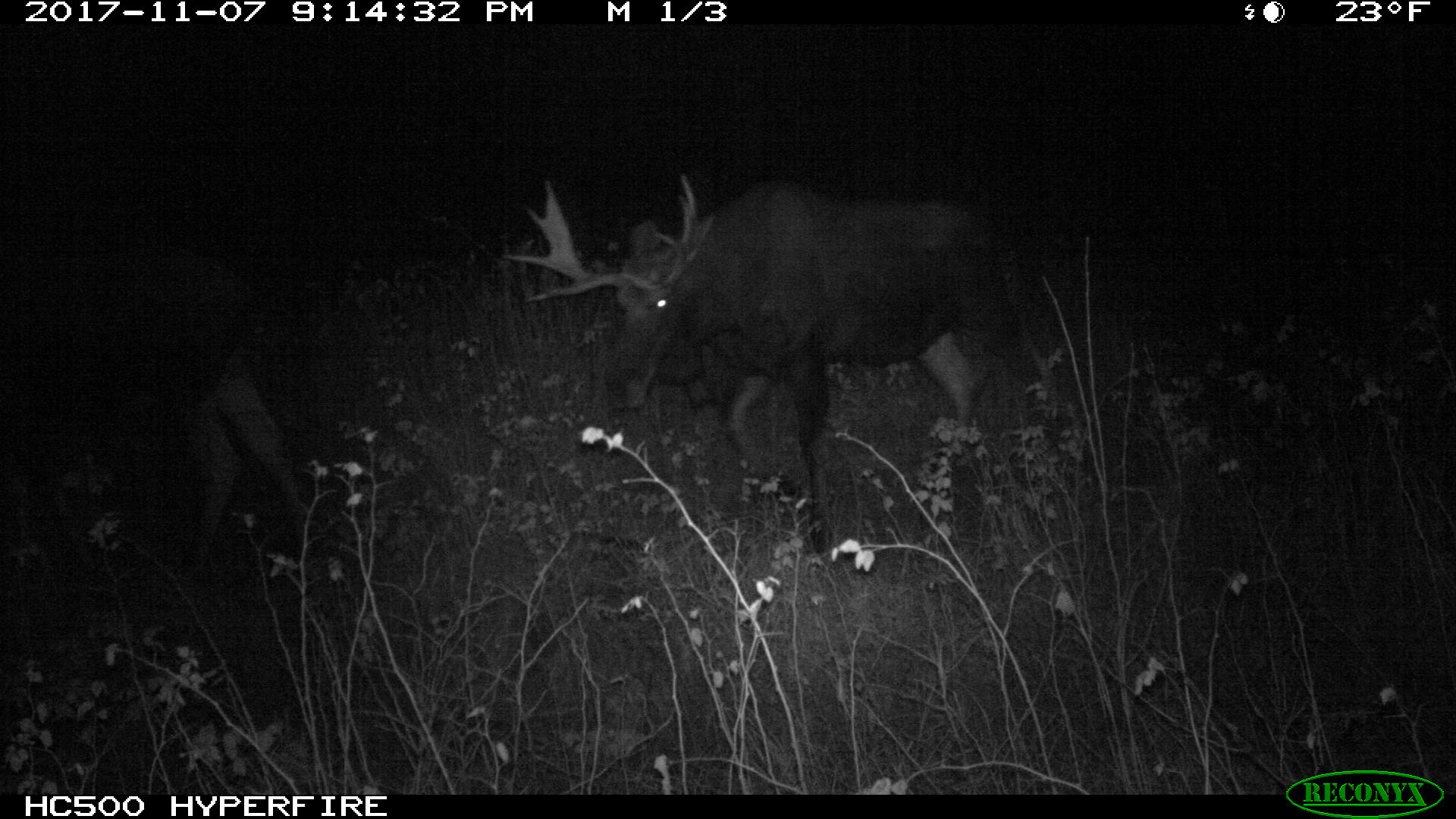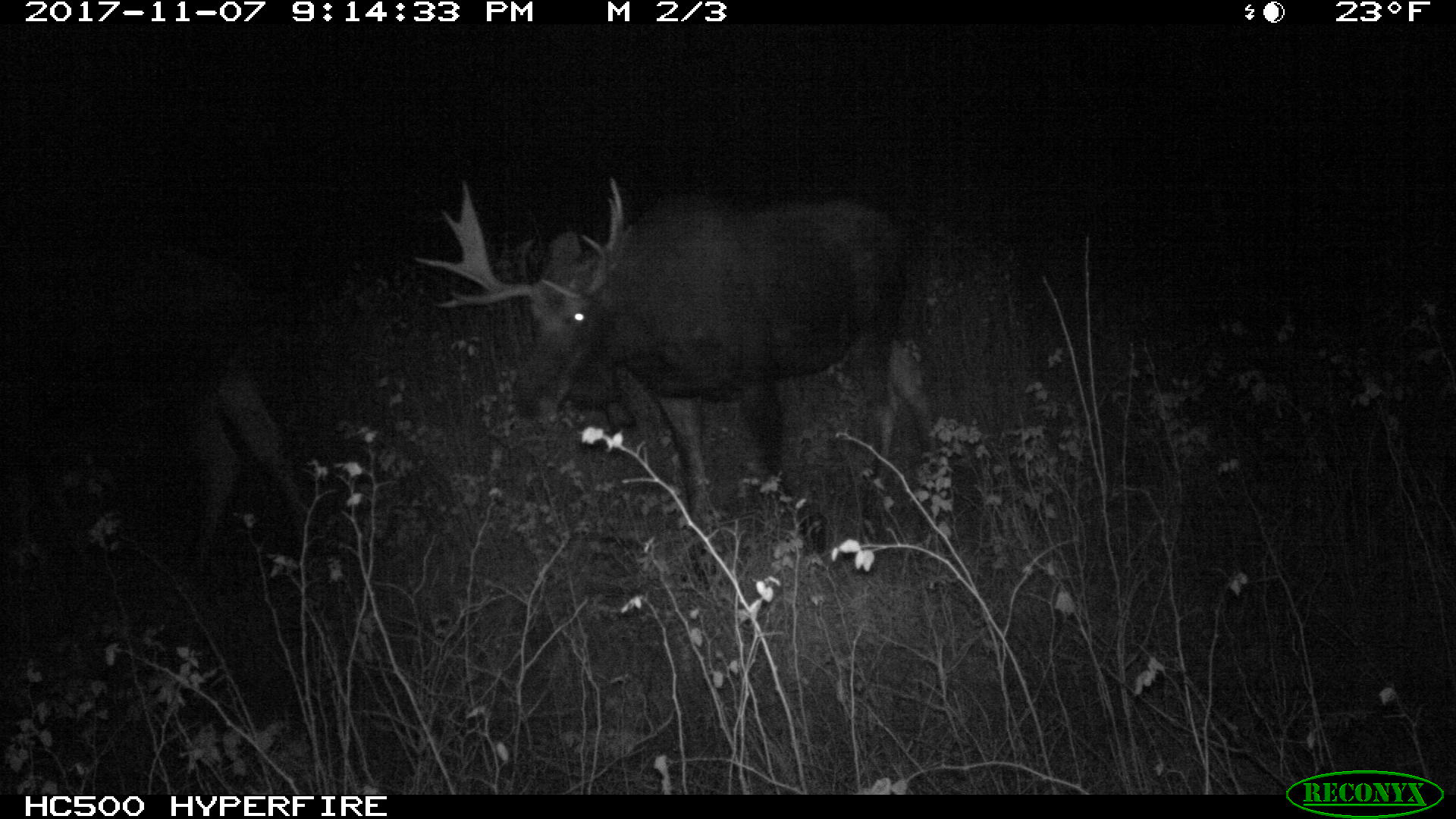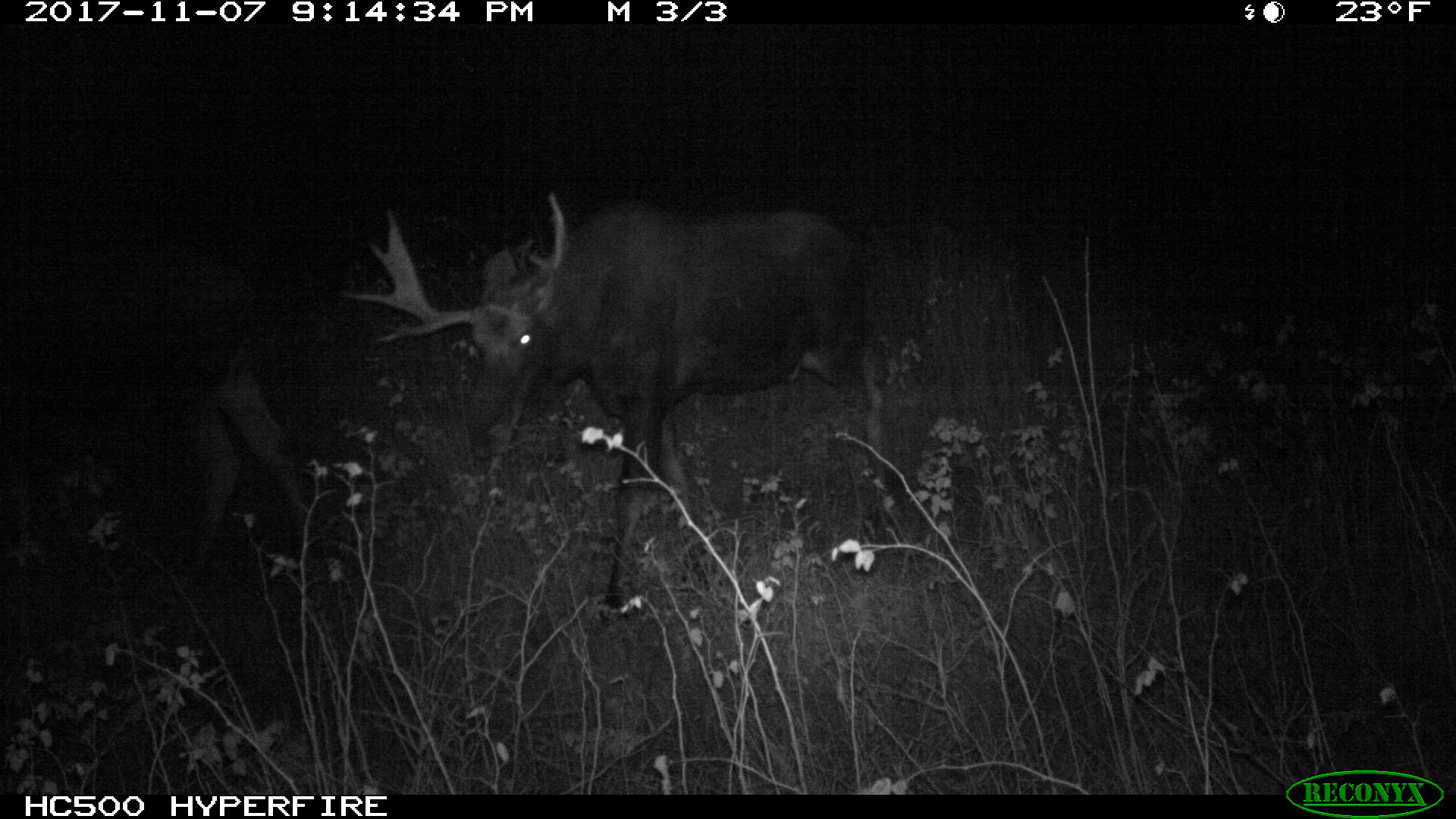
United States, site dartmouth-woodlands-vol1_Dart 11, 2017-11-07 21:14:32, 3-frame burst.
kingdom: Animalia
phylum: Chordata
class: Mammalia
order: Artiodactyla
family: Cervidae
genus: Alces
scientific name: Alces alces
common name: moose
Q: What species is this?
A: Moose (Alces alces).